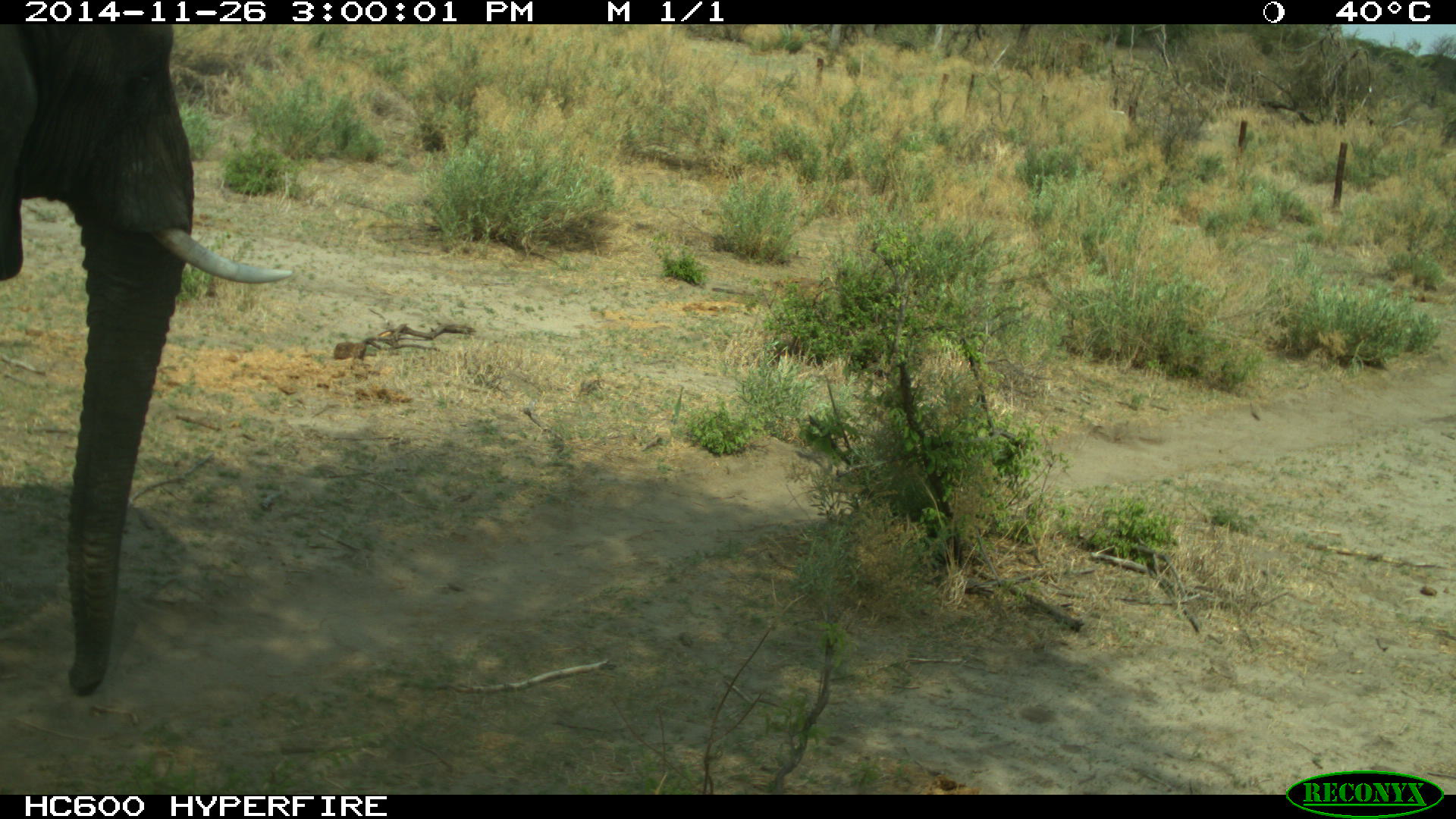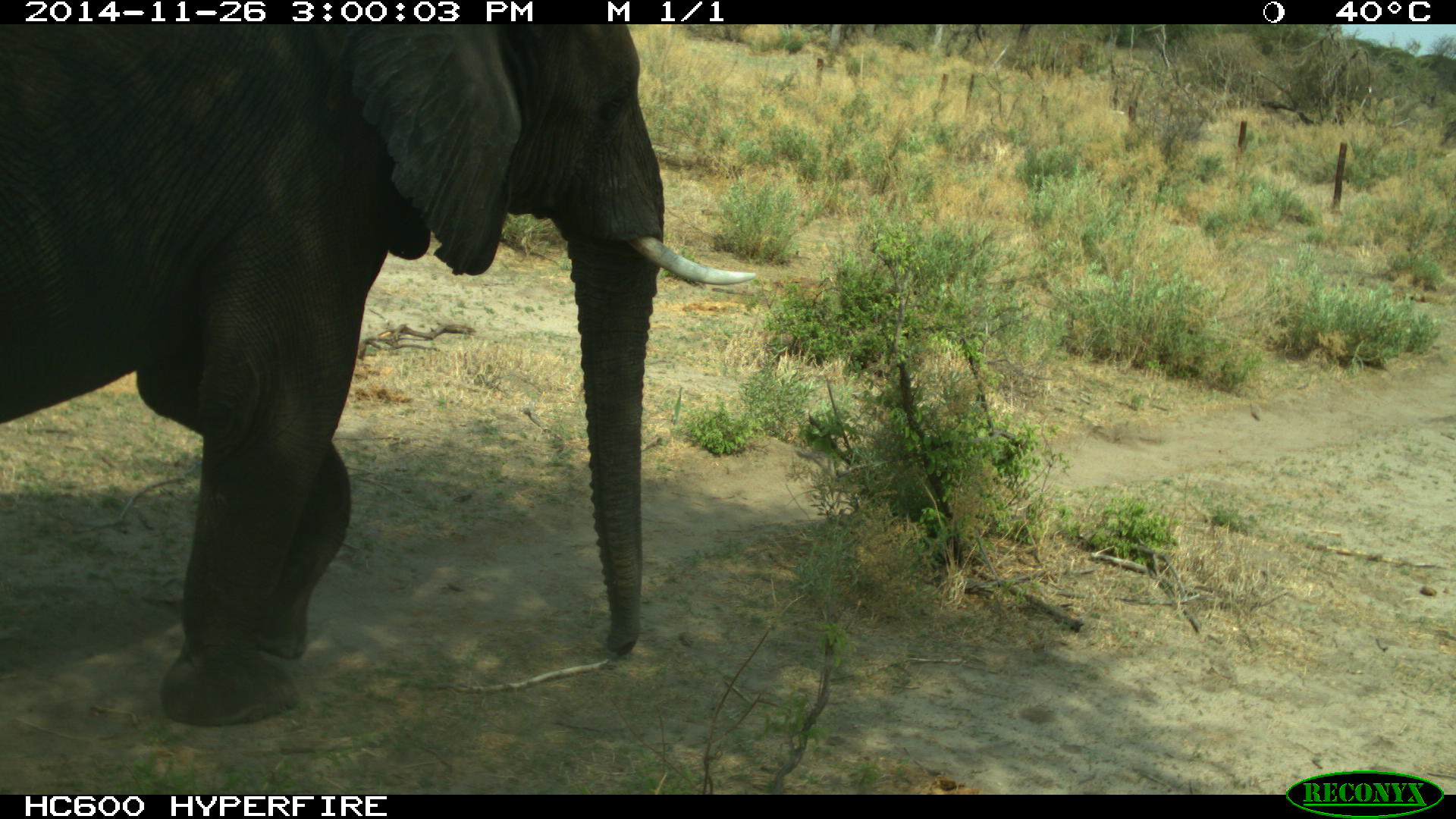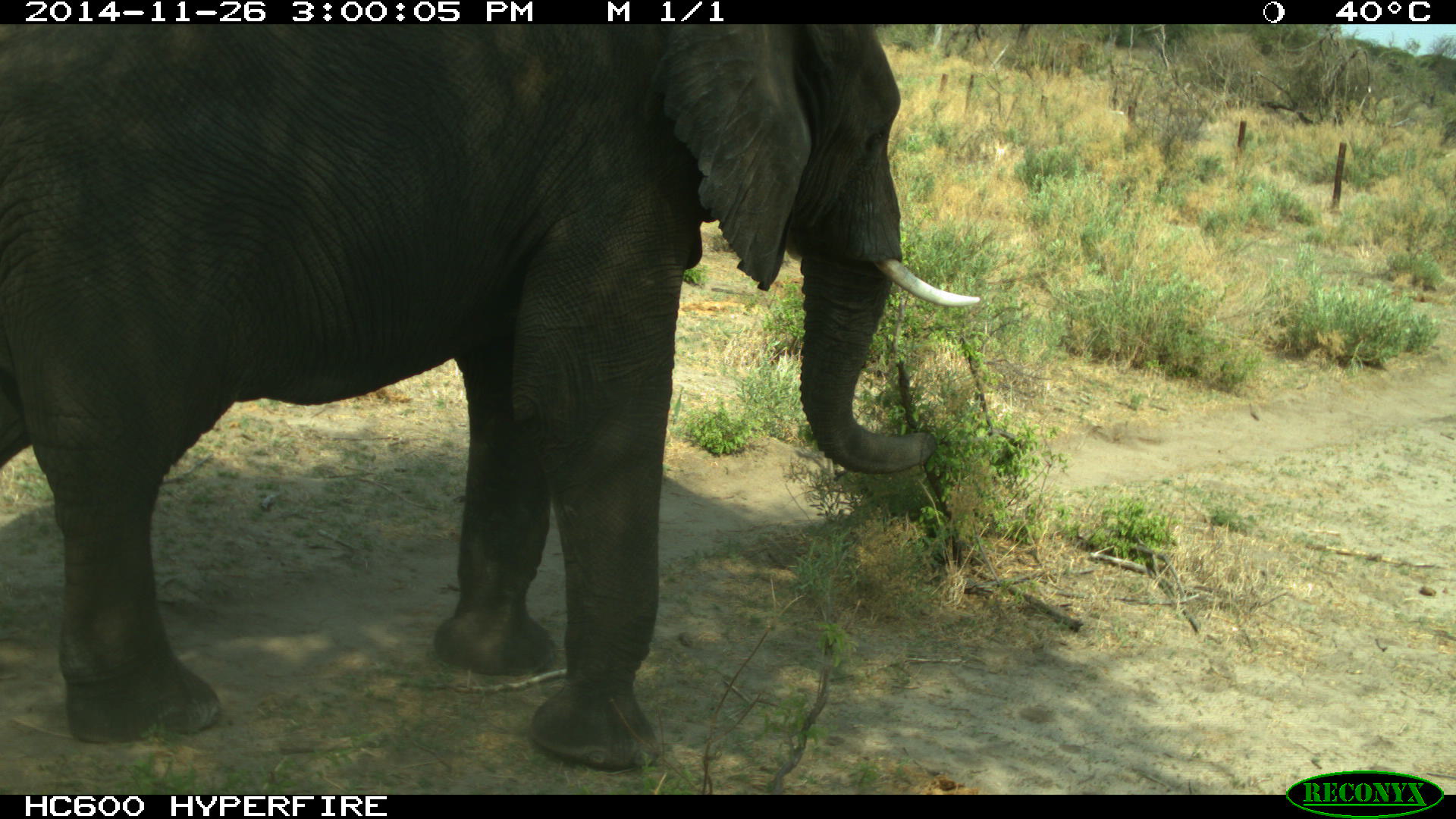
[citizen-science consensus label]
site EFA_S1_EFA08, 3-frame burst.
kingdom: Animalia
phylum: Chordata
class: Mammalia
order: Proboscidea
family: Elephantidae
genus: Loxodonta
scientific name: Loxodonta africana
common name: african bush elephant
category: elephant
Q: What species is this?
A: Elephant (african bush elephant) (Loxodonta africana).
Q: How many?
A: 1.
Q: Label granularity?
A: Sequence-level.